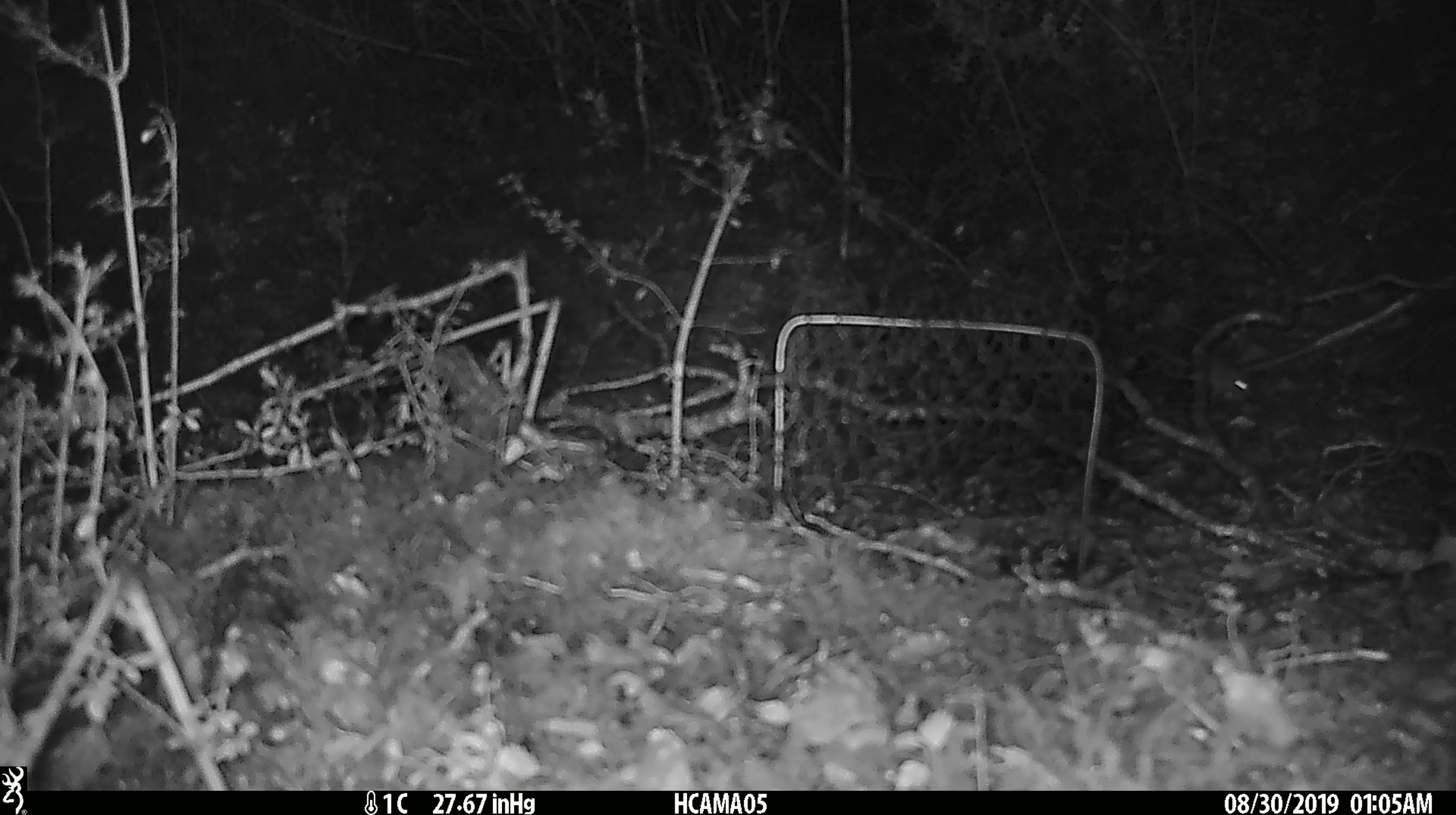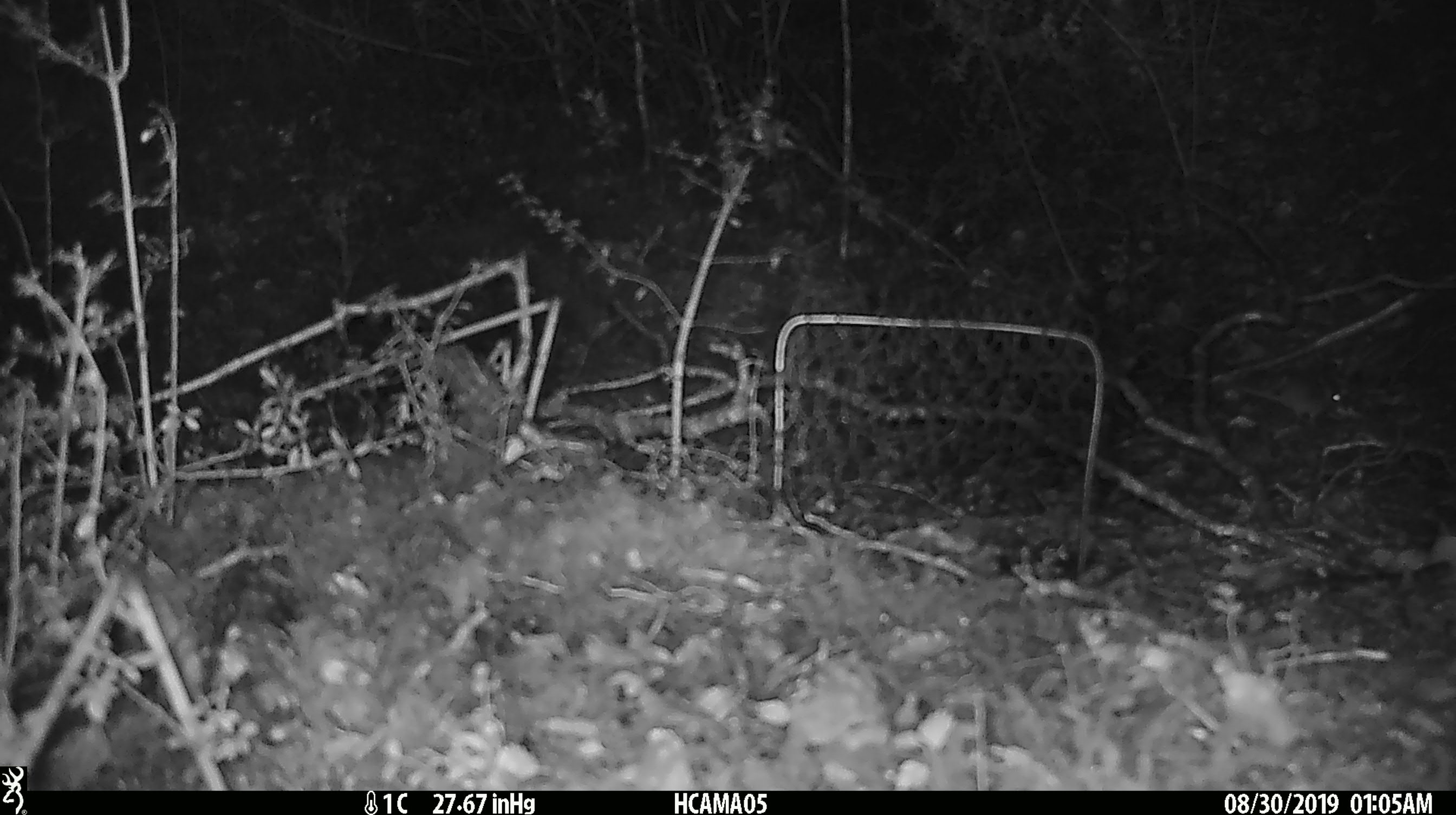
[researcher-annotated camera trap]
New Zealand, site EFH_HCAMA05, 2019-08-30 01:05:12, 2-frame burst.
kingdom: Animalia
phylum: Chordata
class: Mammalia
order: Rodentia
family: Muridae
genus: Mus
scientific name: Mus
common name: mouse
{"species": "mouse (Mus)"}